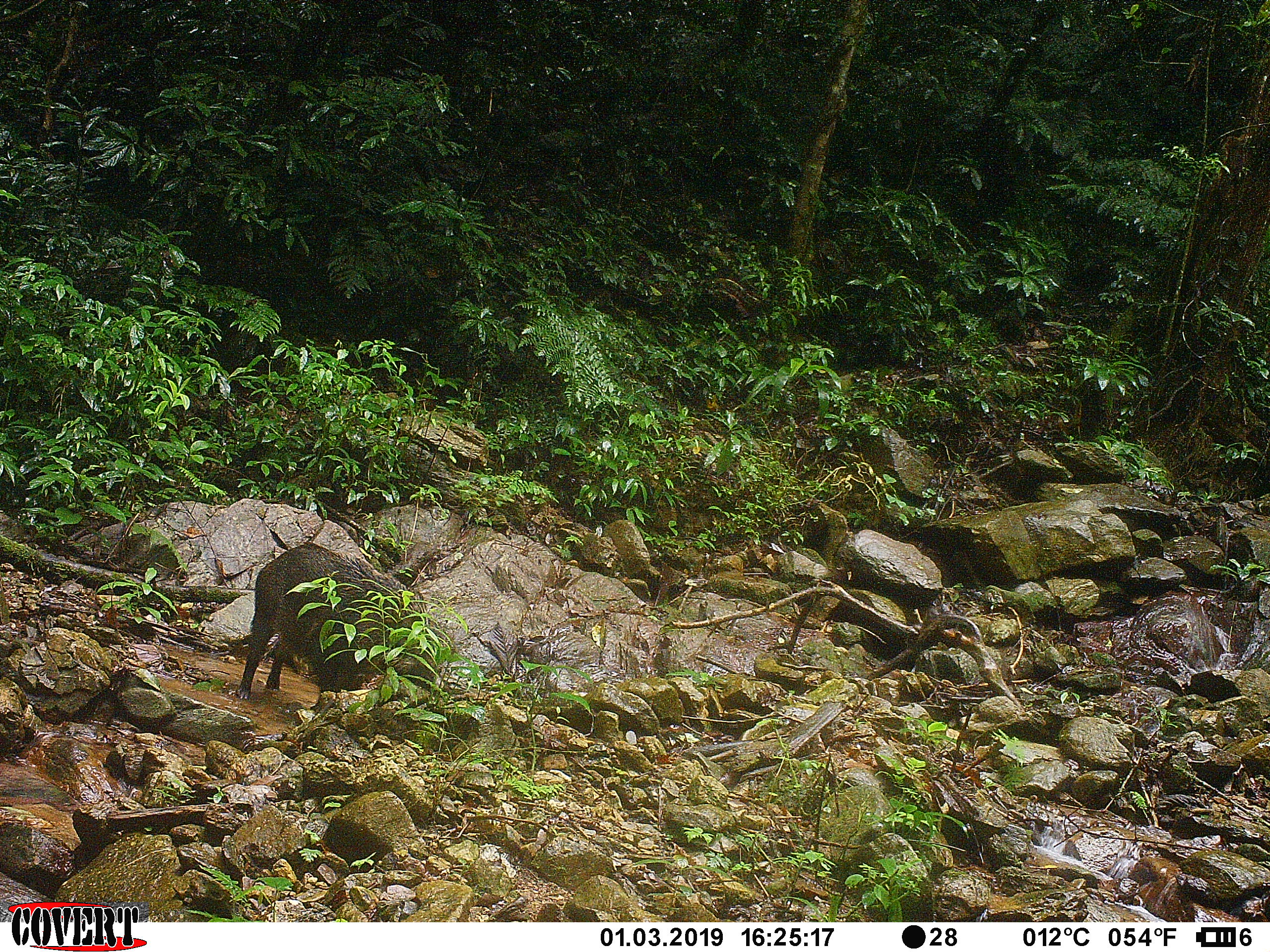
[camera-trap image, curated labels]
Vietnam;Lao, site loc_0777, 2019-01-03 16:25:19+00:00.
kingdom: Animalia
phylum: Chordata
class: Mammalia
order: Artiodactyla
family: Suidae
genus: Sus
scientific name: Sus scrofa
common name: eurasian wild pig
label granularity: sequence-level